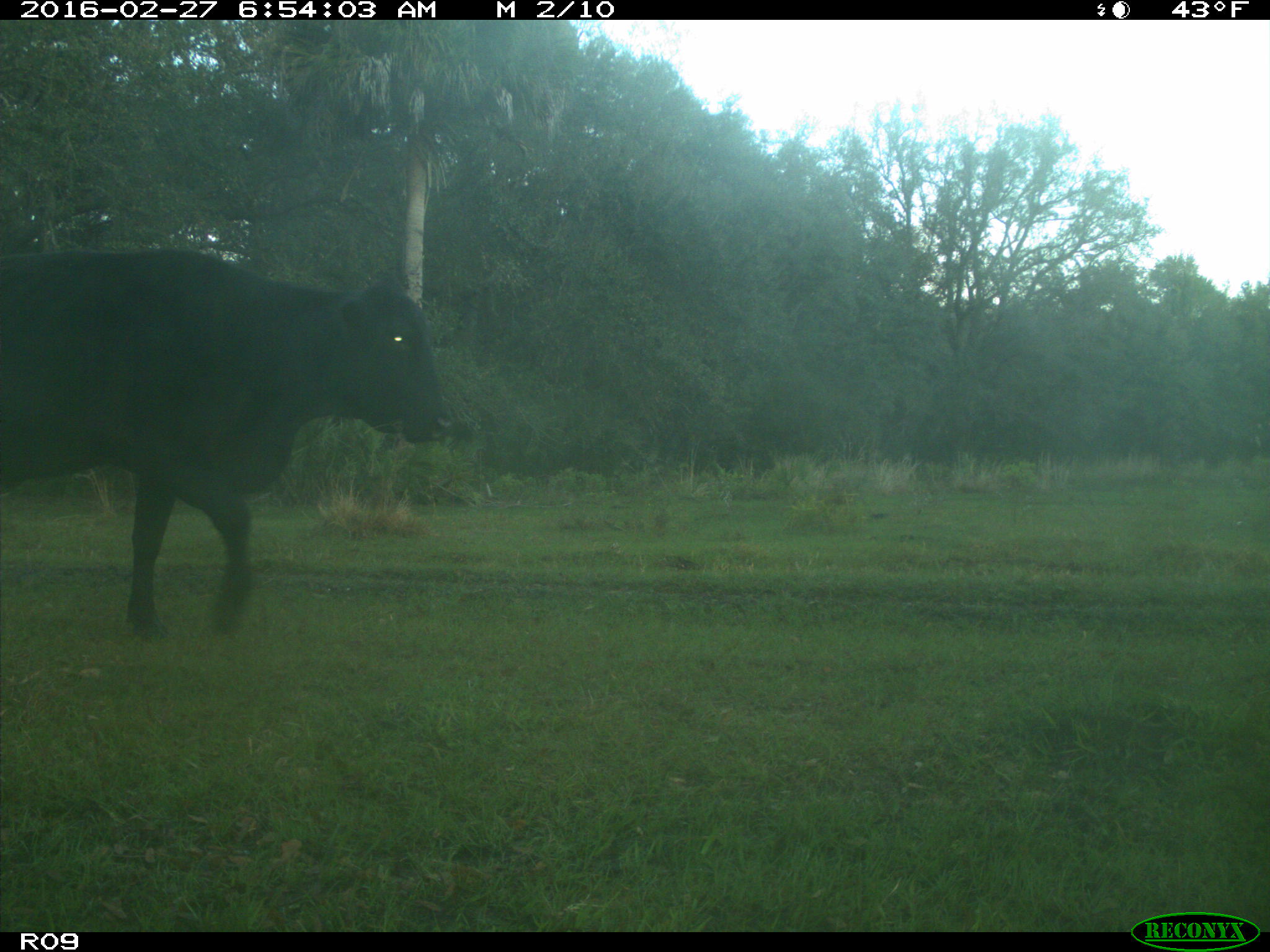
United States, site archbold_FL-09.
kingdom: Animalia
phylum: Chordata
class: Mammalia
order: Artiodactyla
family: Bovidae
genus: Bos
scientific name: Bos taurus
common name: domestic cow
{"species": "Bos taurus (domestic cow)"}